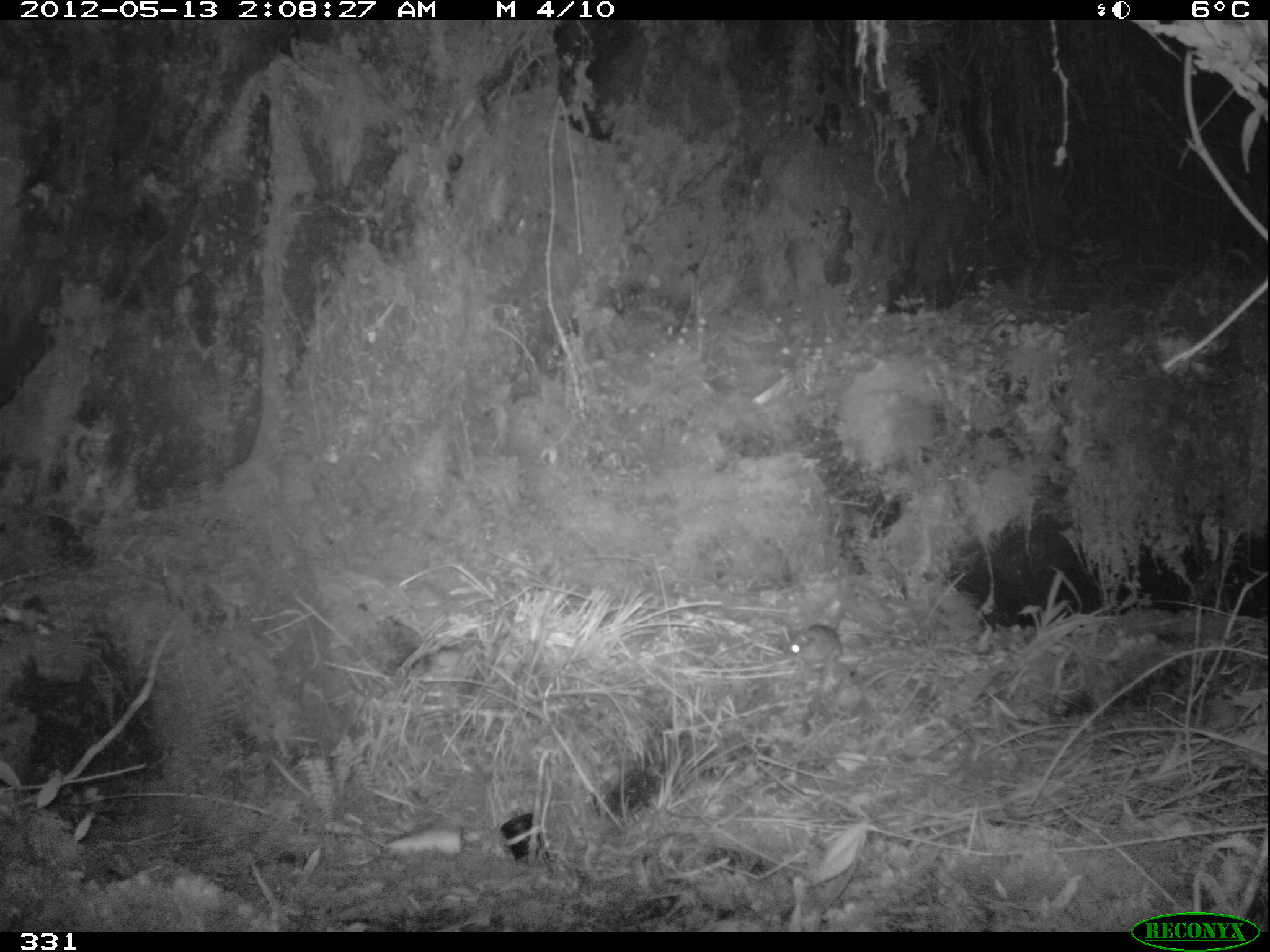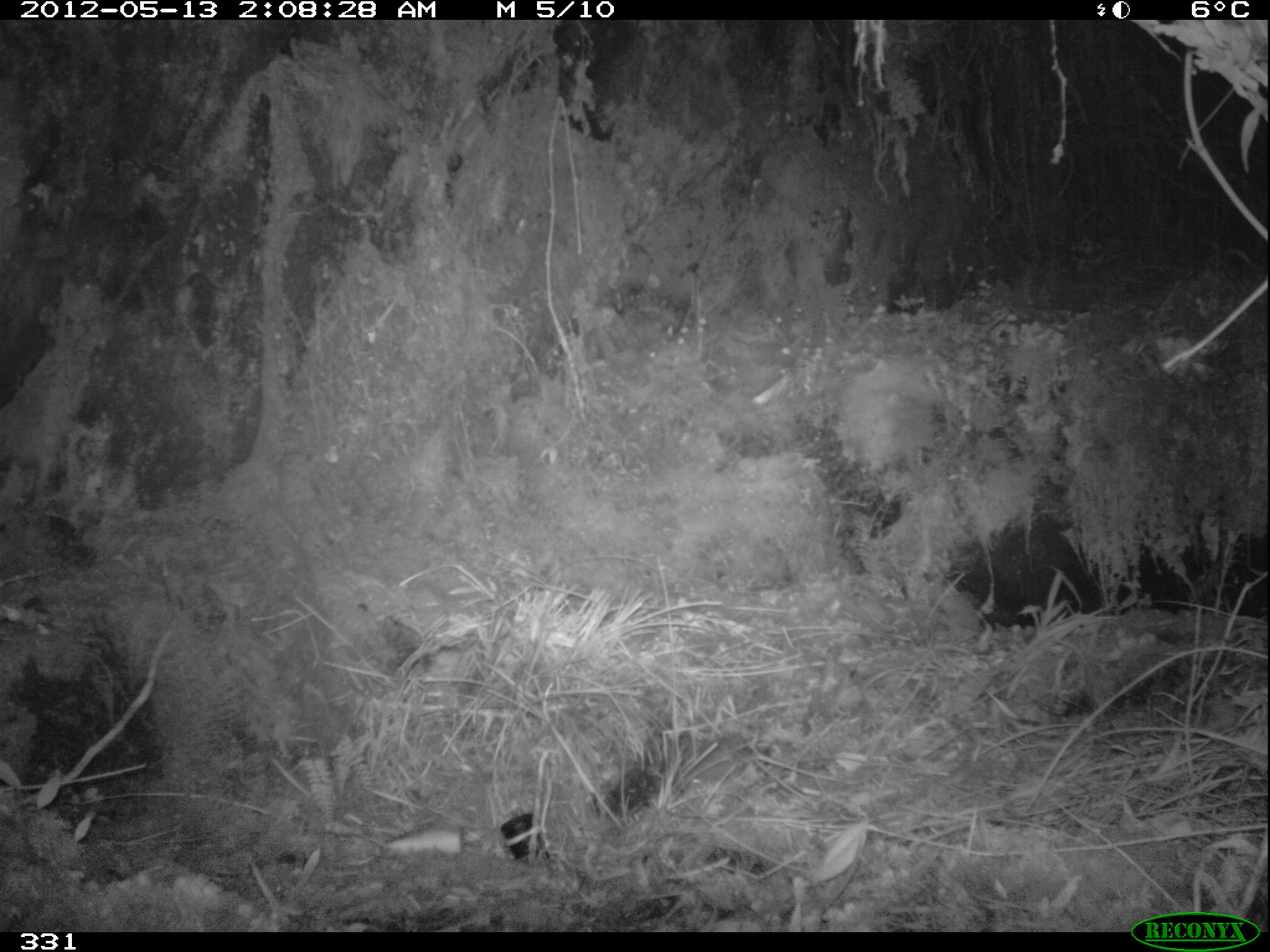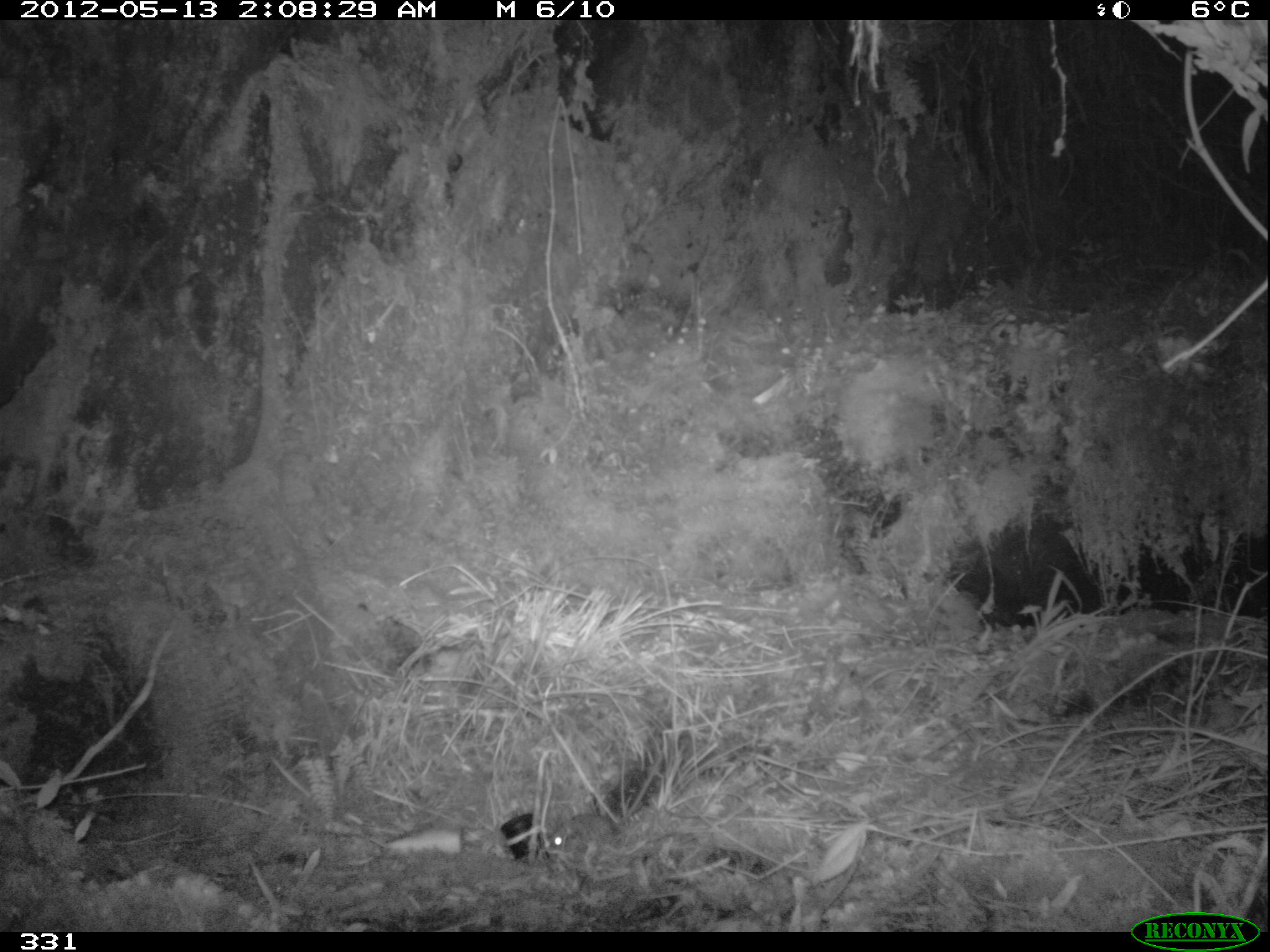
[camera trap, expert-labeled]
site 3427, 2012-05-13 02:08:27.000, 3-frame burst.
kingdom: Animalia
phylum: Chordata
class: Mammalia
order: Rodentia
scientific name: Rodentia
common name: rodents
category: unknown rodent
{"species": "unknown rodent (rodents) (Rodentia)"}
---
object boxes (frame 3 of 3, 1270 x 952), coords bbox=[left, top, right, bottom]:
unknown rodent: bbox=[549, 811, 614, 852]